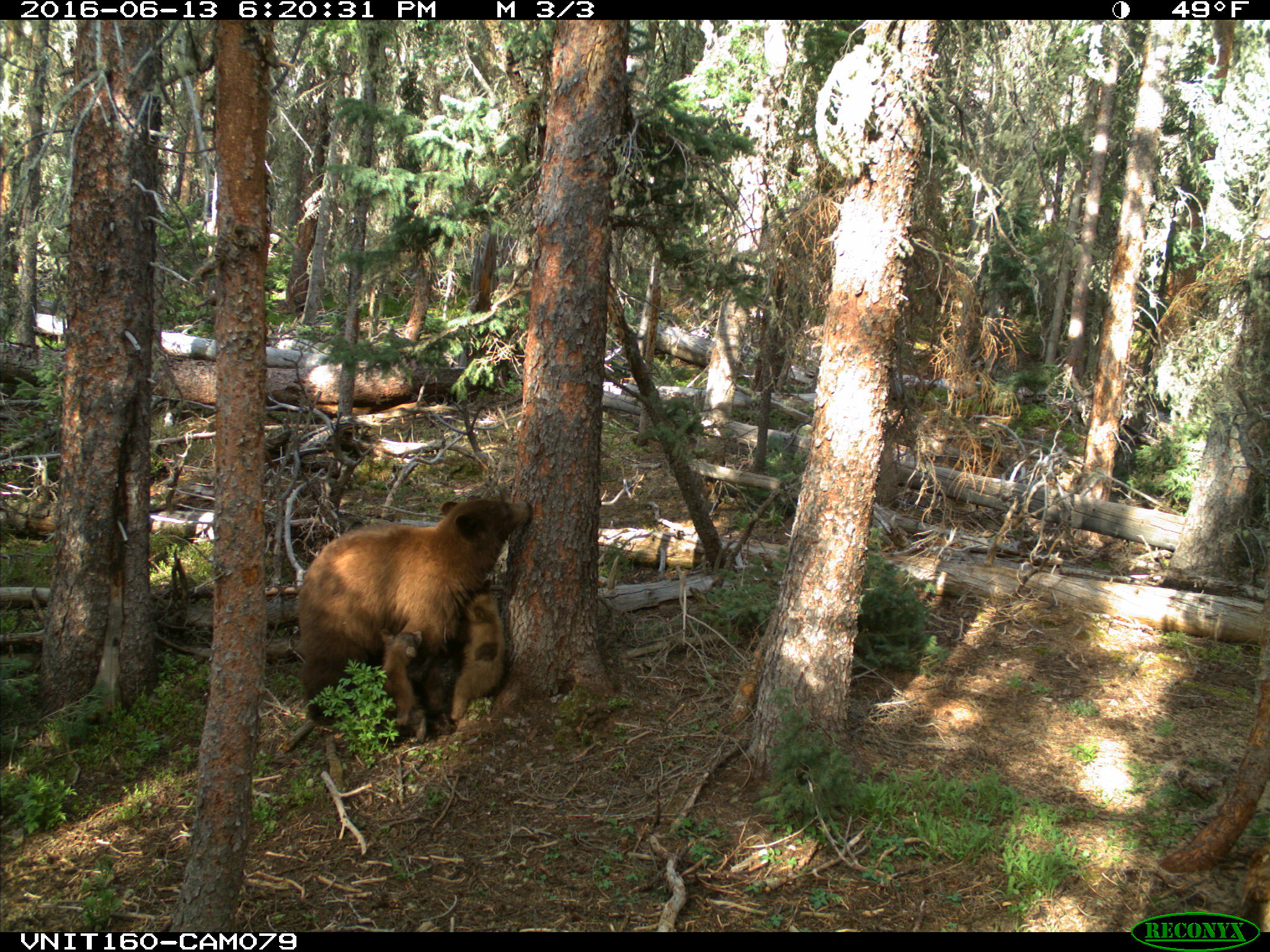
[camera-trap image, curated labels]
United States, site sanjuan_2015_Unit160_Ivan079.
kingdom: Animalia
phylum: Chordata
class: Mammalia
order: Carnivora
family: Ursidae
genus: Ursus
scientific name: Ursus americanus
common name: american black bear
Ursus americanus (american black bear).